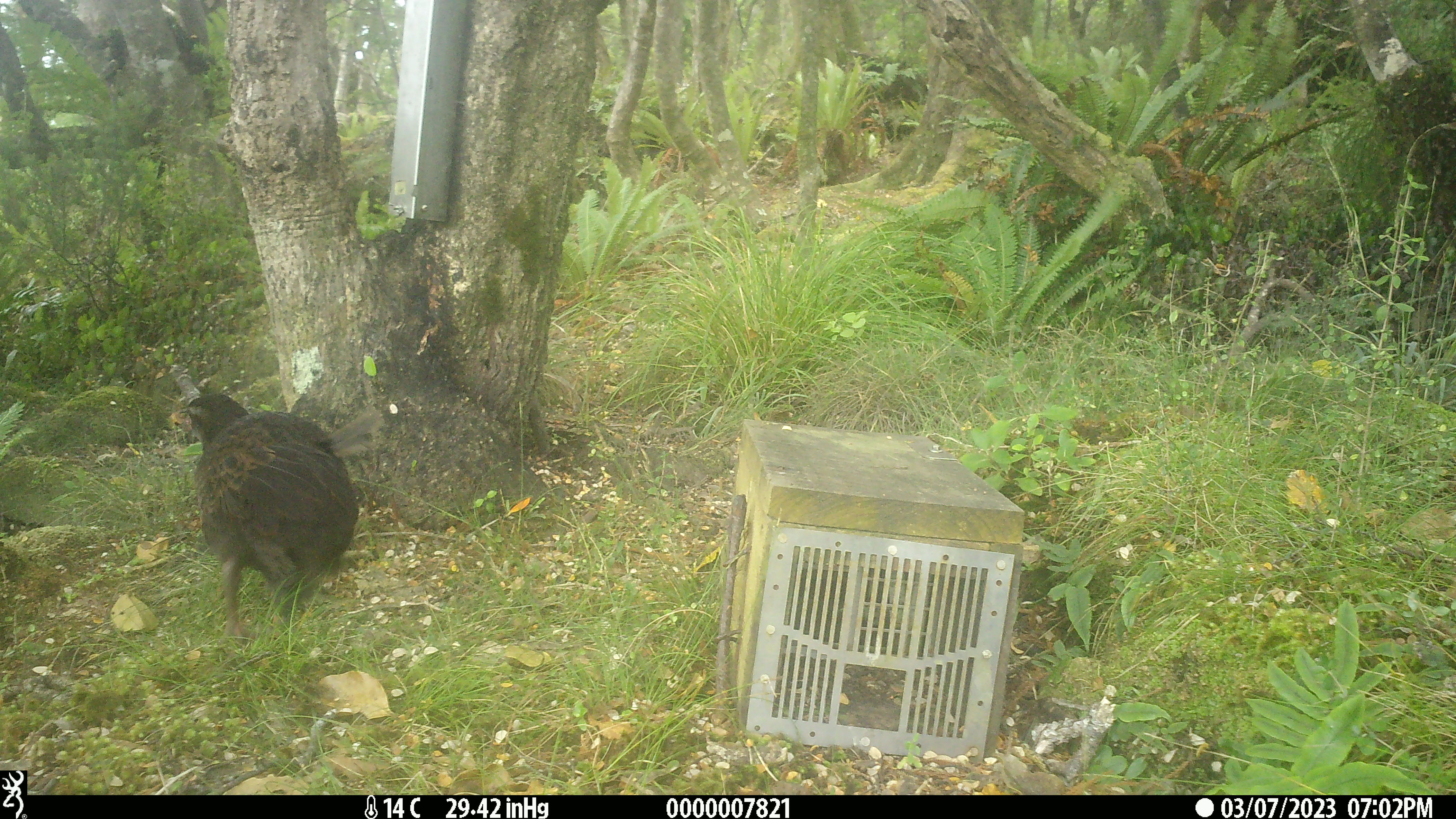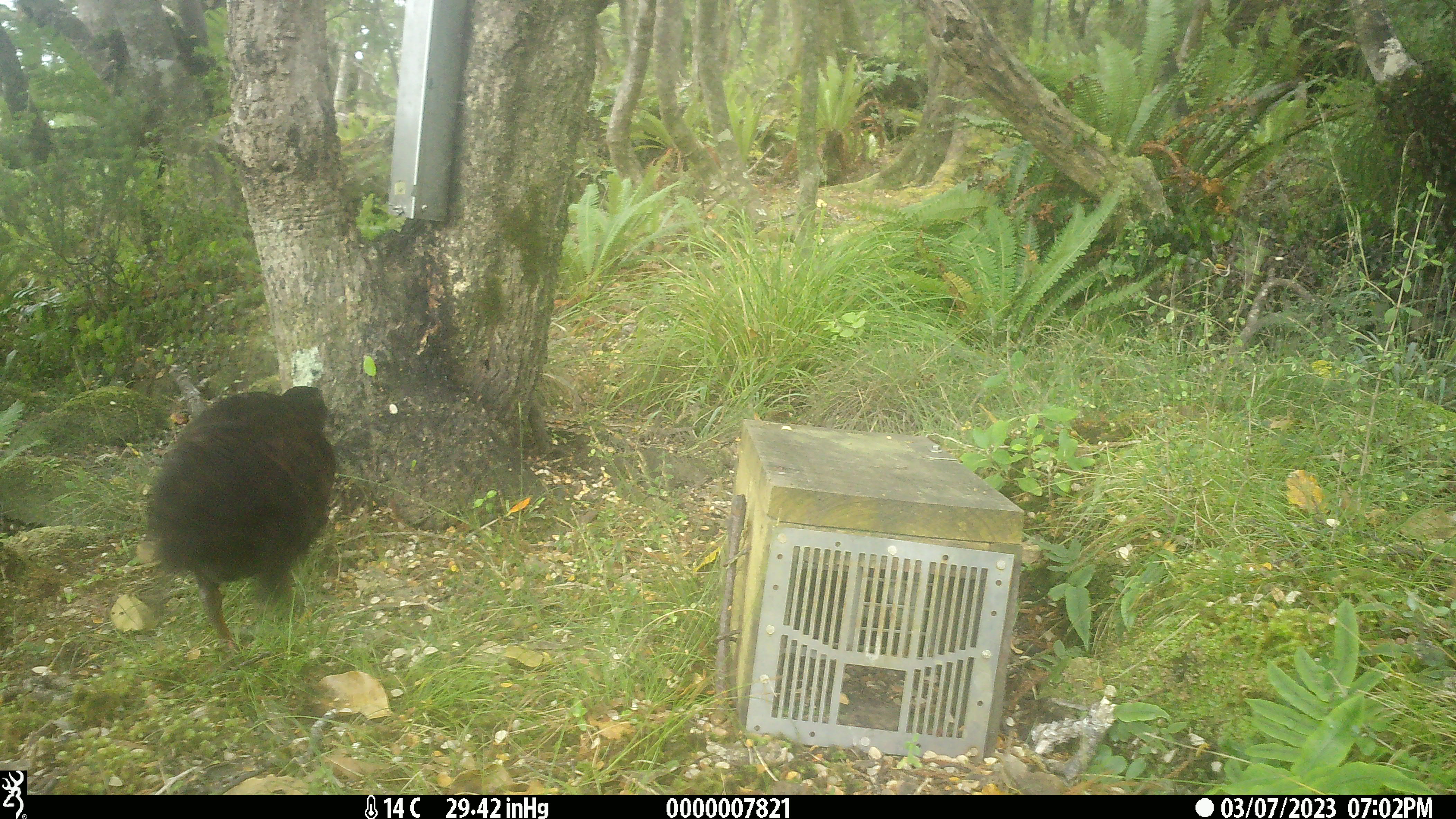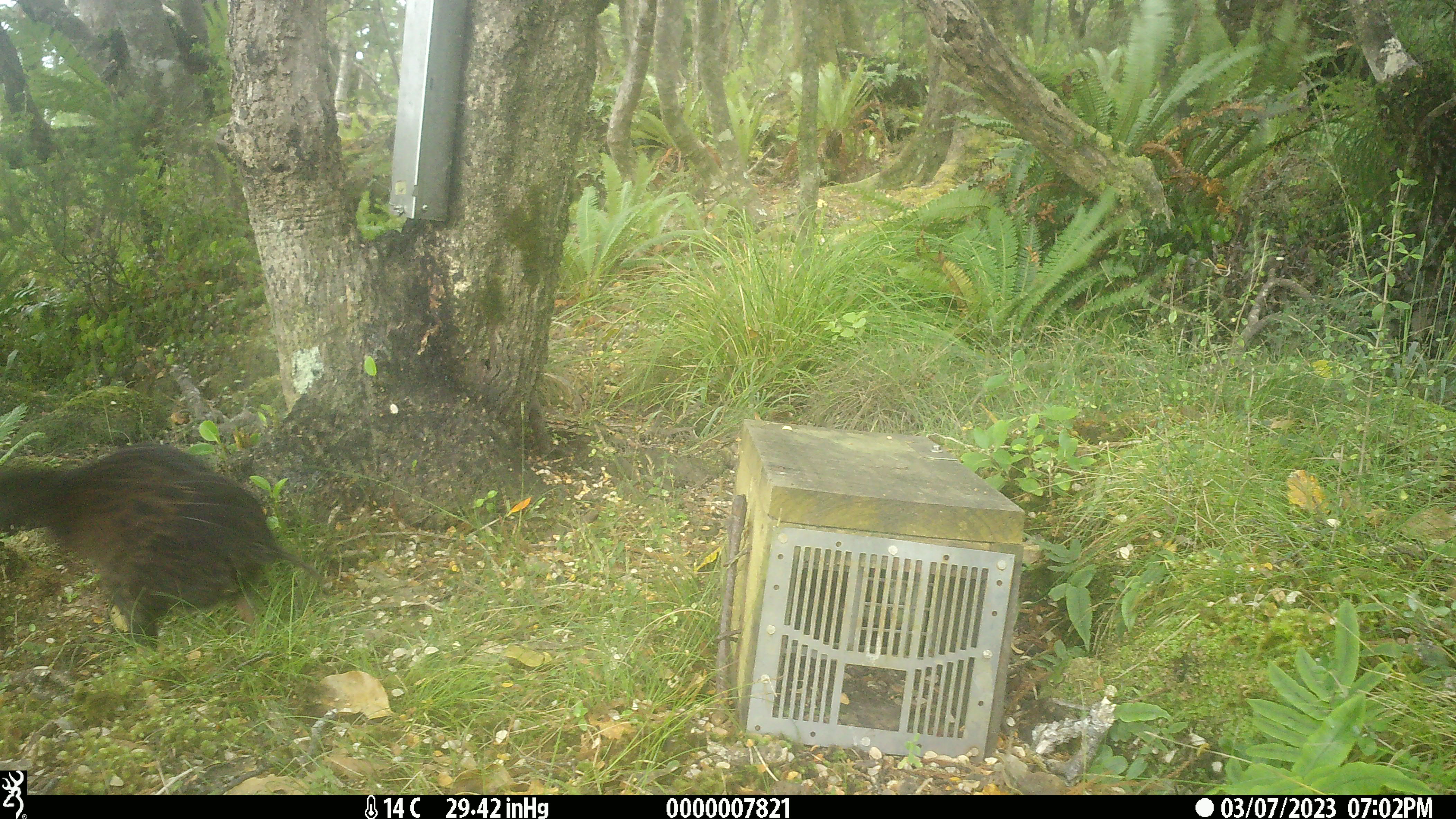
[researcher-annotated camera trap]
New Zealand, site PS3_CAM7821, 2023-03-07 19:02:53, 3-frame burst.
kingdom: Animalia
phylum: Chordata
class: Aves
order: Gruiformes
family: Rallidae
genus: Gallirallus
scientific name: Gallirallus australis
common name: weka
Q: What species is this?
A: Weka (Gallirallus australis).